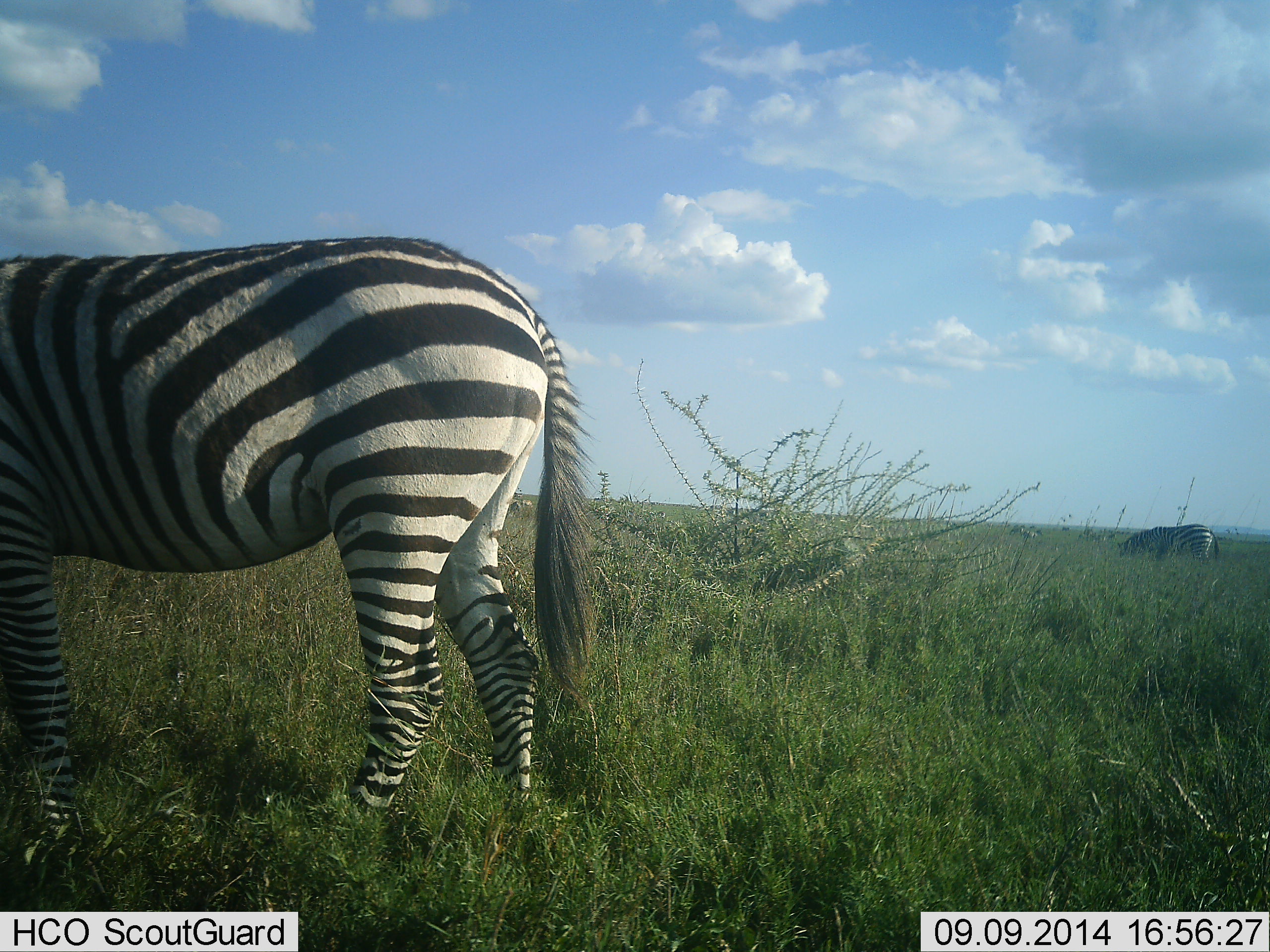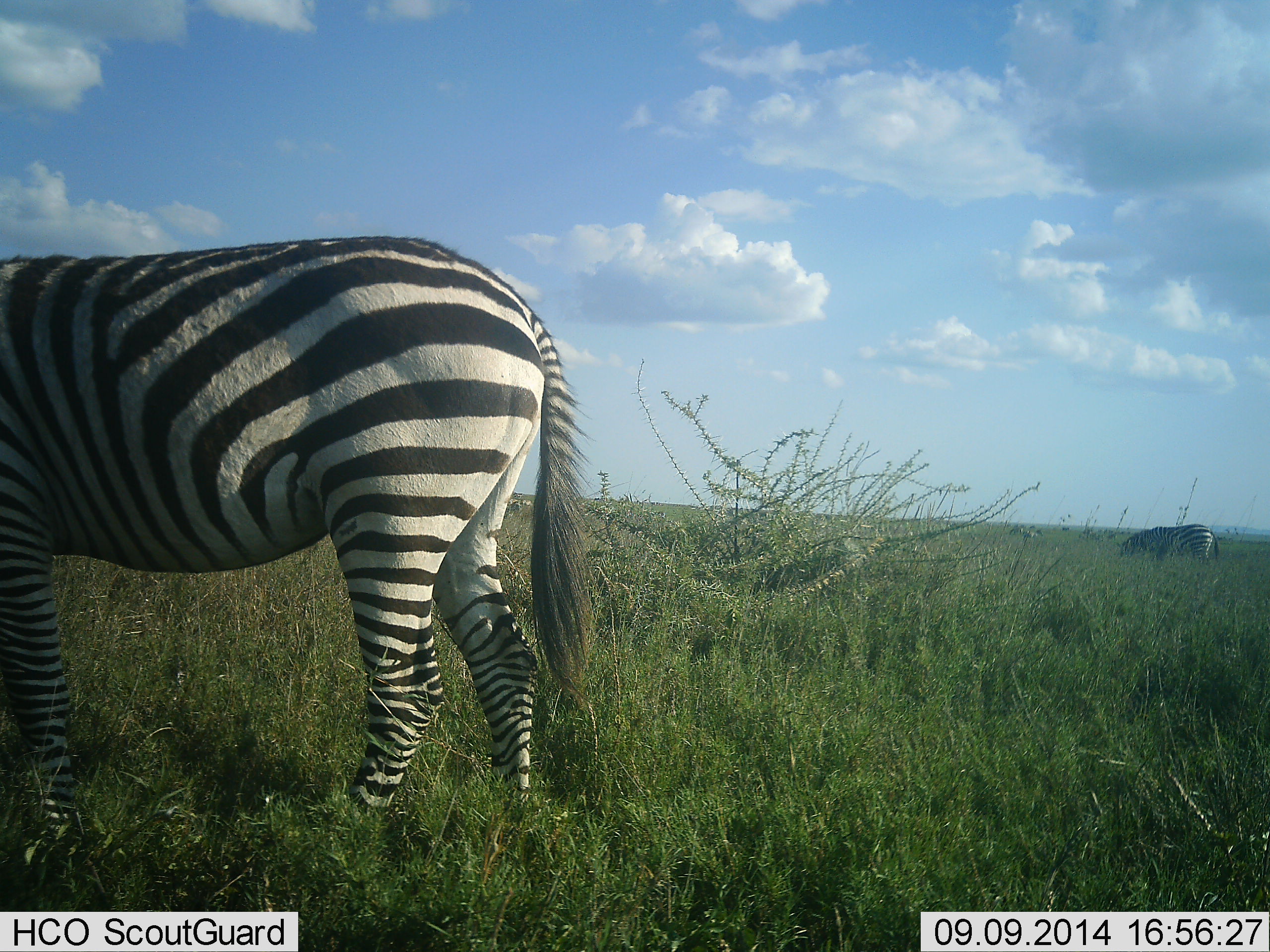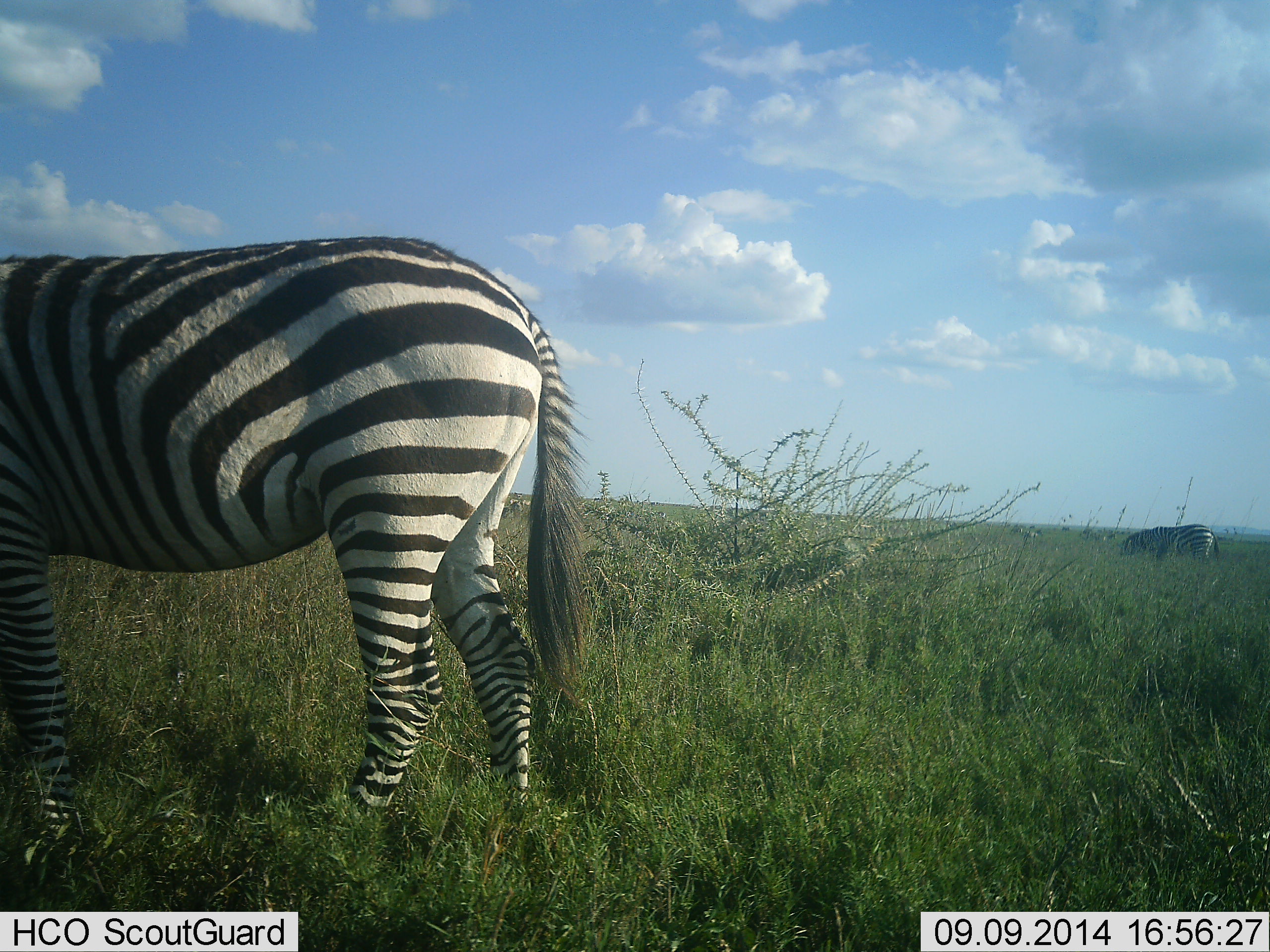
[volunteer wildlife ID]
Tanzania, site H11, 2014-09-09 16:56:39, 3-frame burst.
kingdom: Animalia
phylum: Chordata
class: Mammalia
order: Perissodactyla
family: Equidae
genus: Equus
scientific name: Equus quagga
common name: plains zebra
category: zebra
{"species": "zebra (plains zebra) (Equus quagga)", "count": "2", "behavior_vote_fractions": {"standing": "60%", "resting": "0%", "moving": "10%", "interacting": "0%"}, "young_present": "0%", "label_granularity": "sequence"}